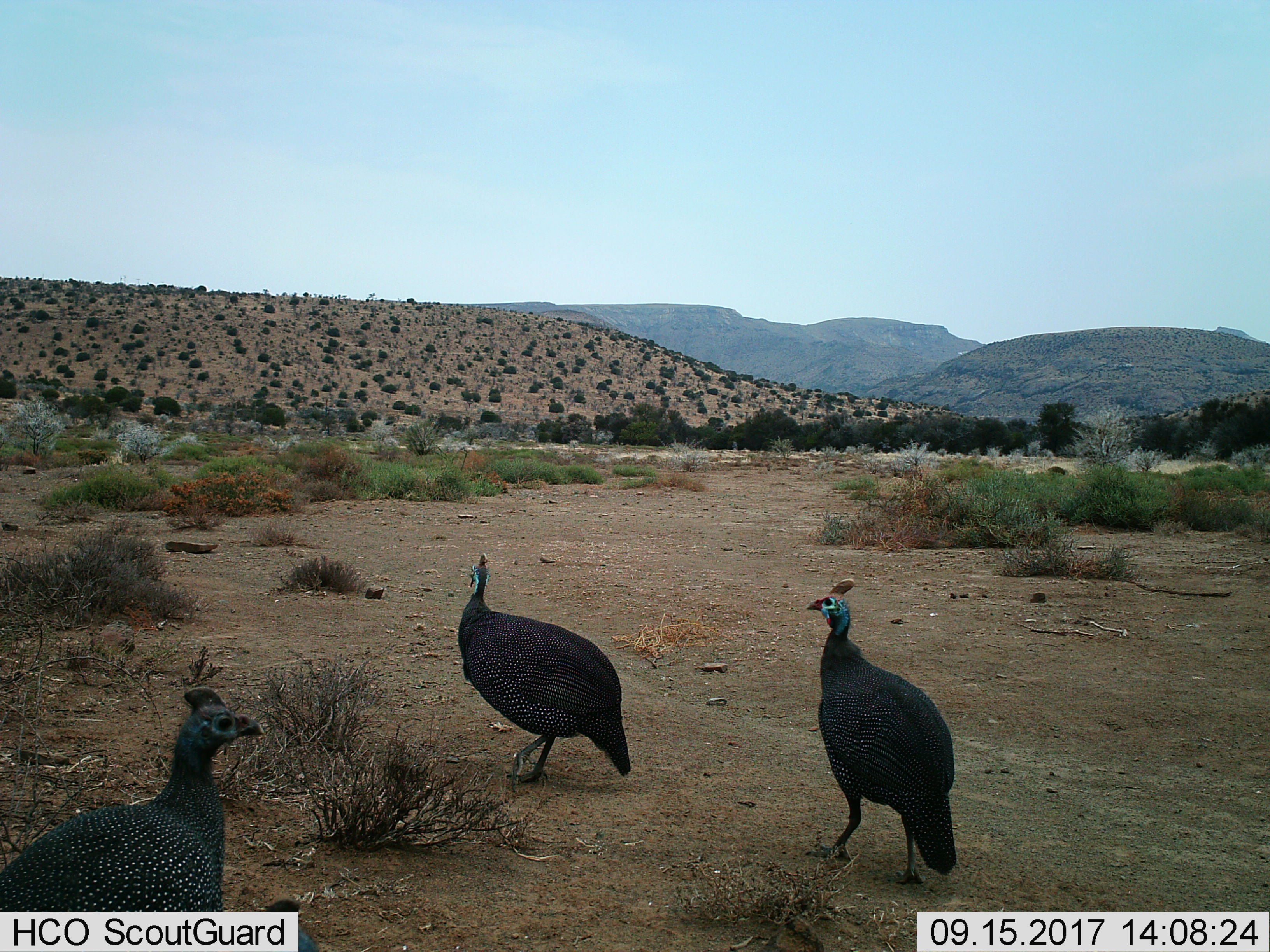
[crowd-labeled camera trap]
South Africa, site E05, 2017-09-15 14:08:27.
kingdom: Animalia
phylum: Chordata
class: Aves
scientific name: Aves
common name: bird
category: birdother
Birdother (bird) (Aves), count 3. Behavior (volunteer vote fractions): standing 22%, resting 0%, moving 89%, interacting 0%. Young present (vote fraction): 0%. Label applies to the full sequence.